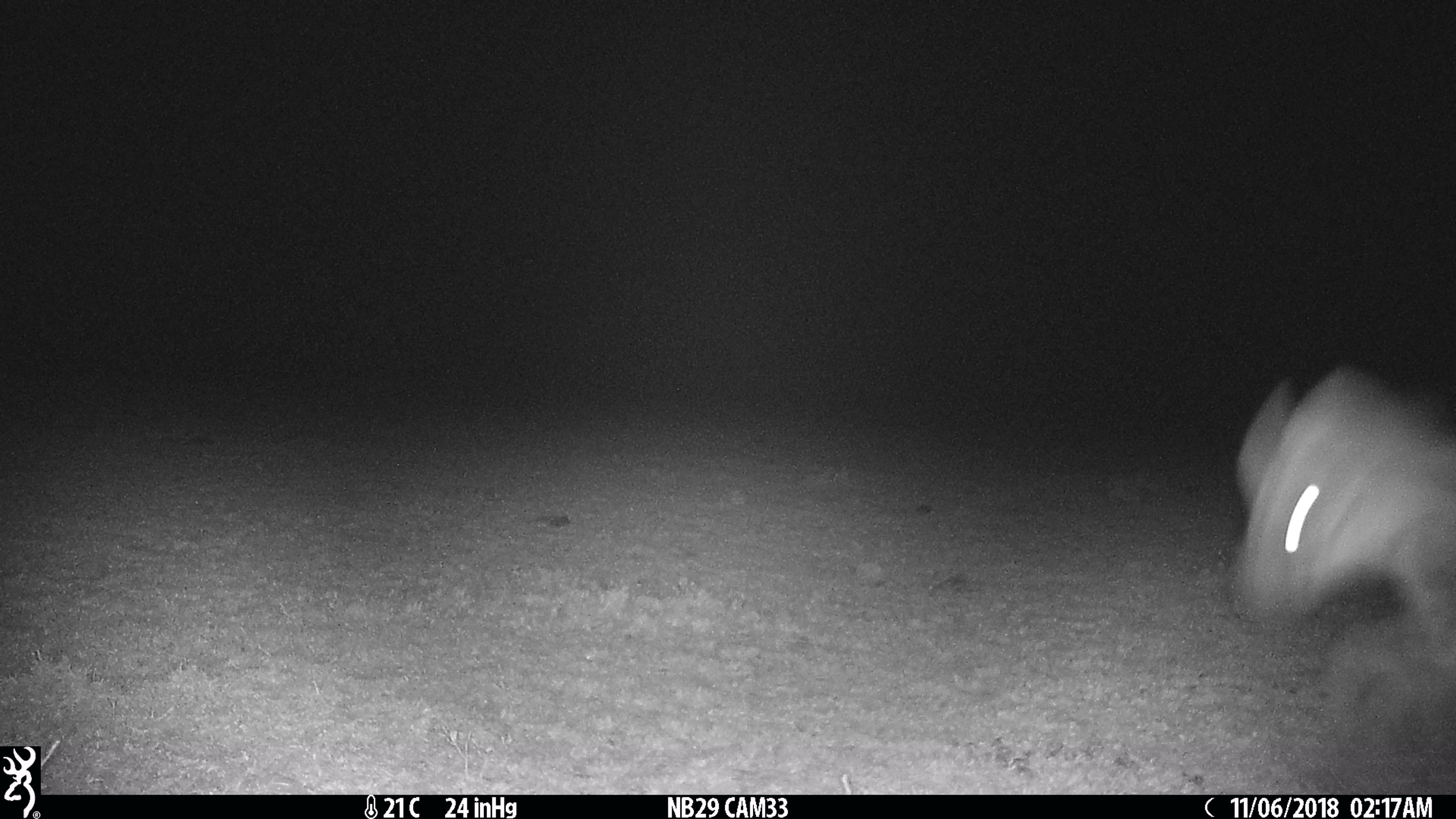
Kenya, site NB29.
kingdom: Animalia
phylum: Chordata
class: Mammalia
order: Carnivora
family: Hyaenidae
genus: Crocuta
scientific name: Crocuta crocuta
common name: spotted hyena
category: hyena spotted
Hyena spotted (spotted hyena) (Crocuta crocuta).